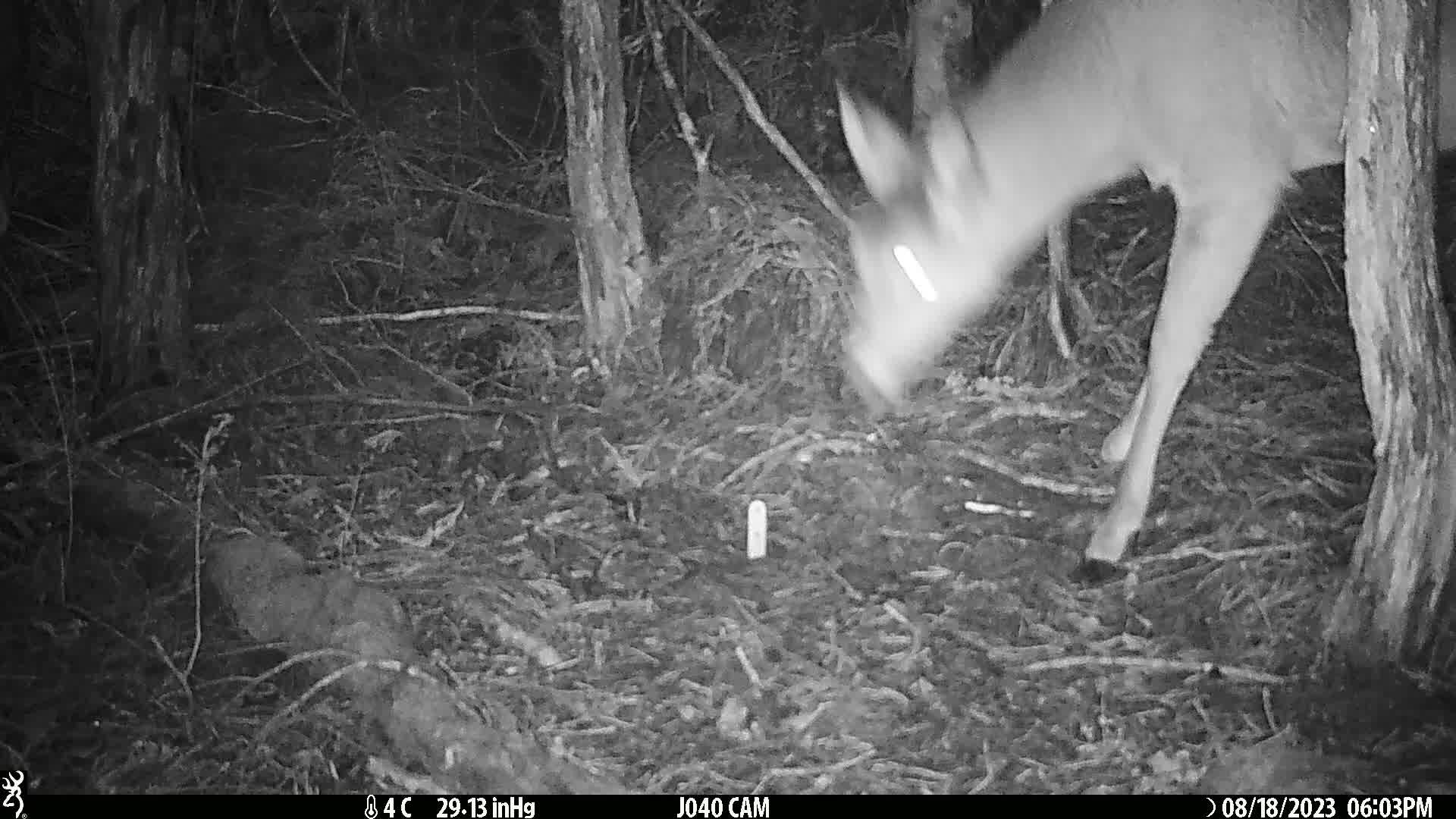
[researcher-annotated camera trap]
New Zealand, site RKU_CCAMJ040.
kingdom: Animalia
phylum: Chordata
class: Mammalia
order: Artiodactyla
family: Cervidae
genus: Odocoileus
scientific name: Odocoileus virginianus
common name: white-tailed deer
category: white tailed deer